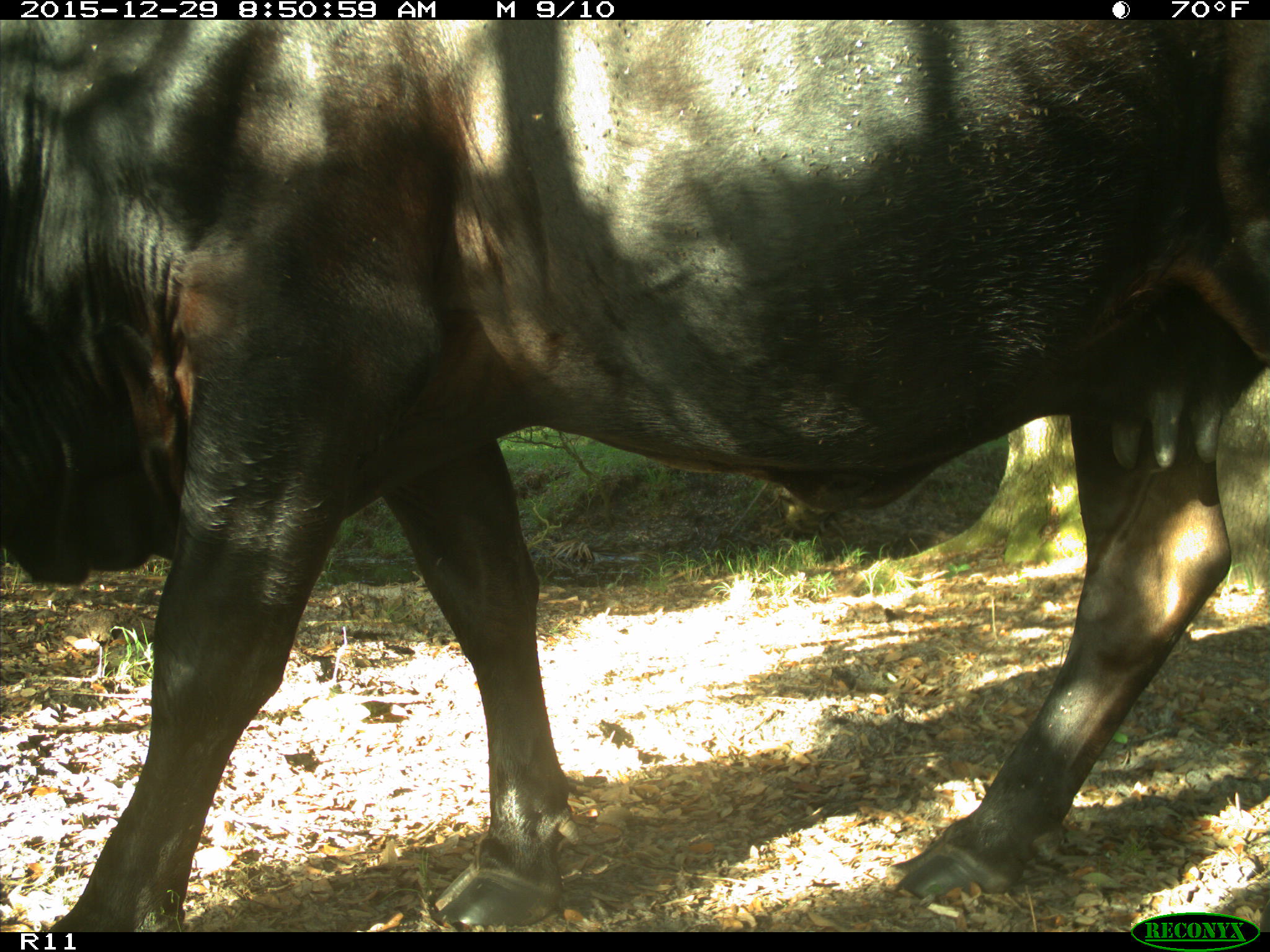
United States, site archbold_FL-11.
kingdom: Animalia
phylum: Chordata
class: Mammalia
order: Artiodactyla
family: Bovidae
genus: Bos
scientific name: Bos taurus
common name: domestic cow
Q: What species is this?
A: Bos taurus (domestic cow).